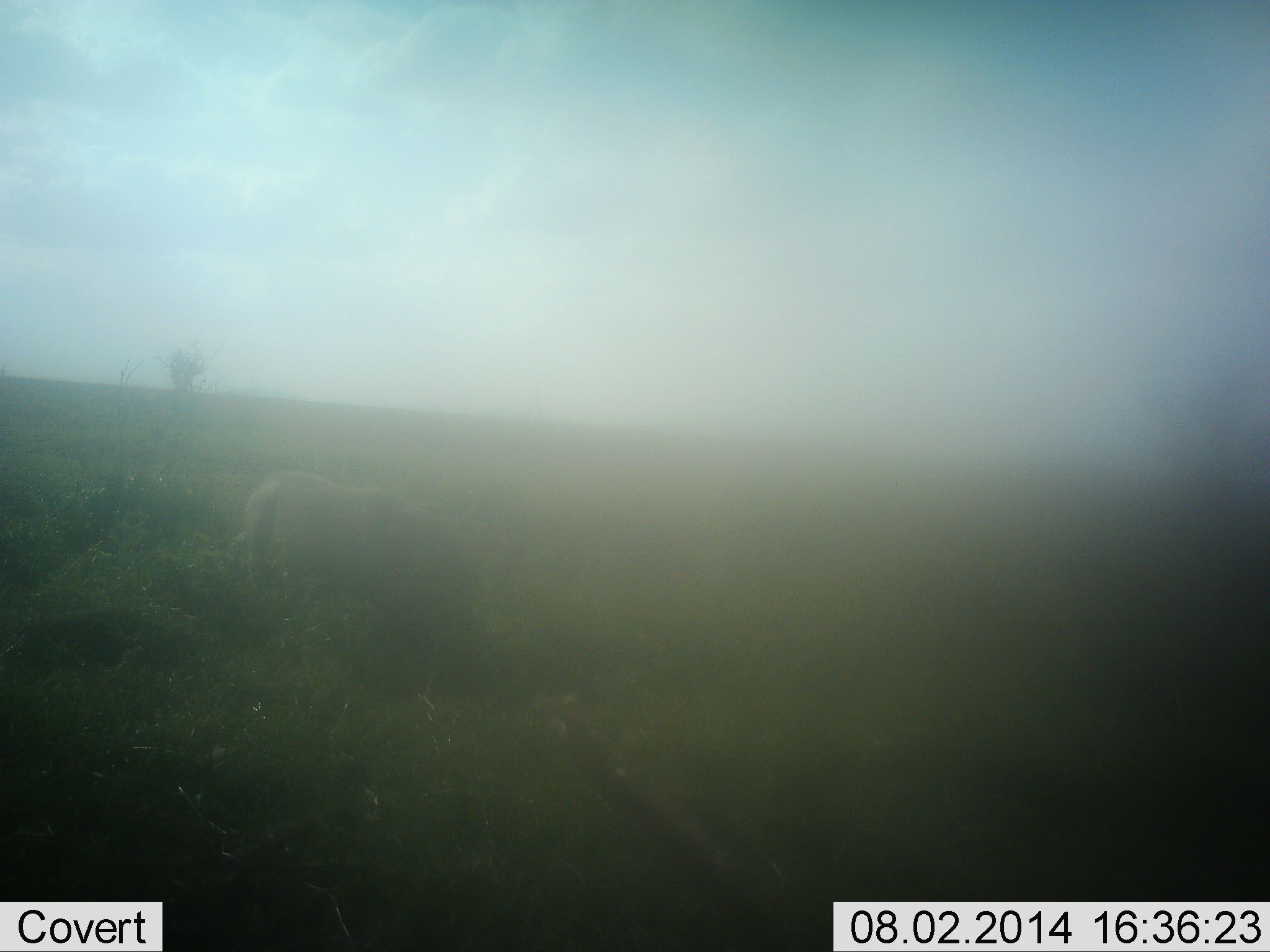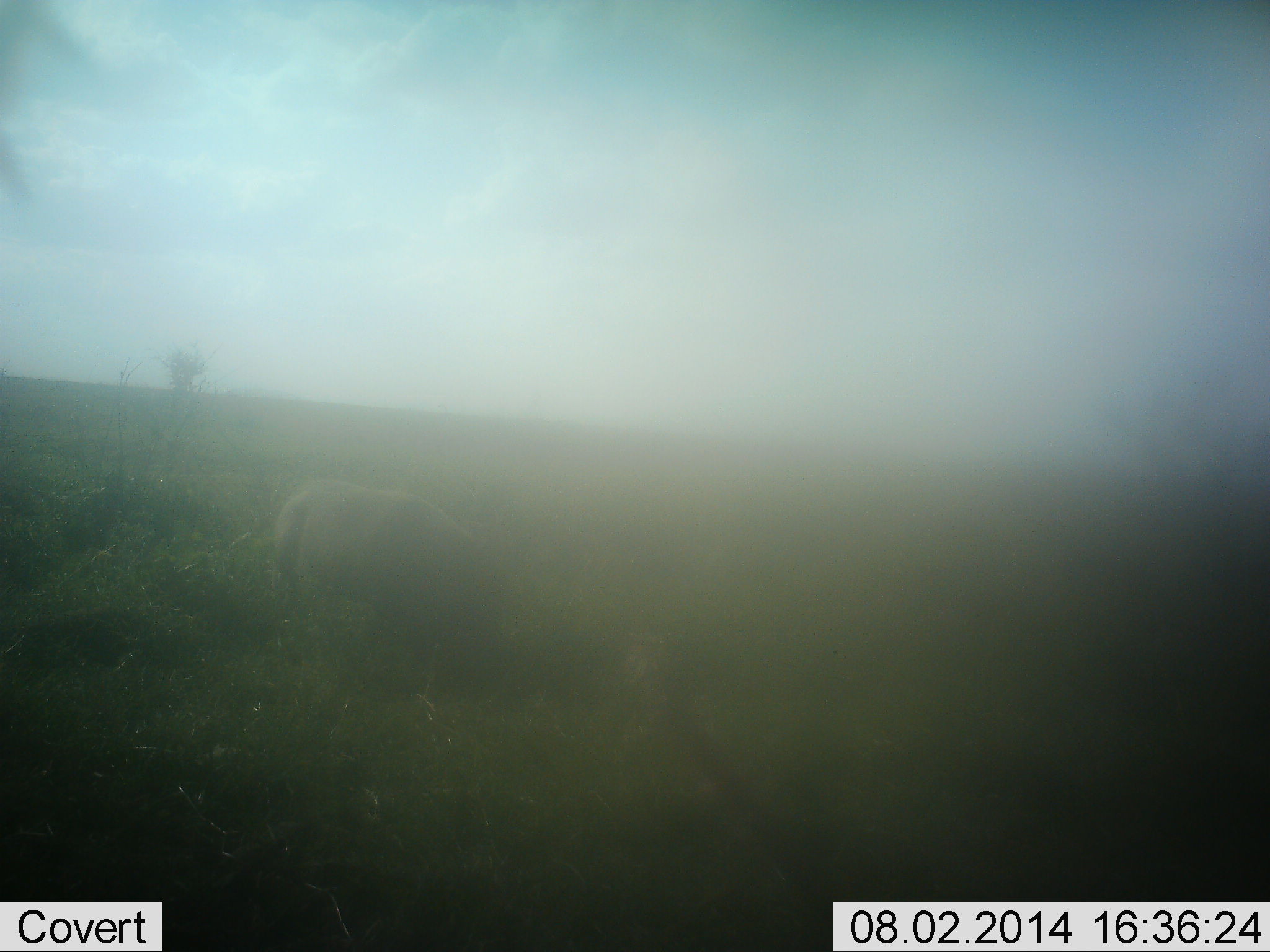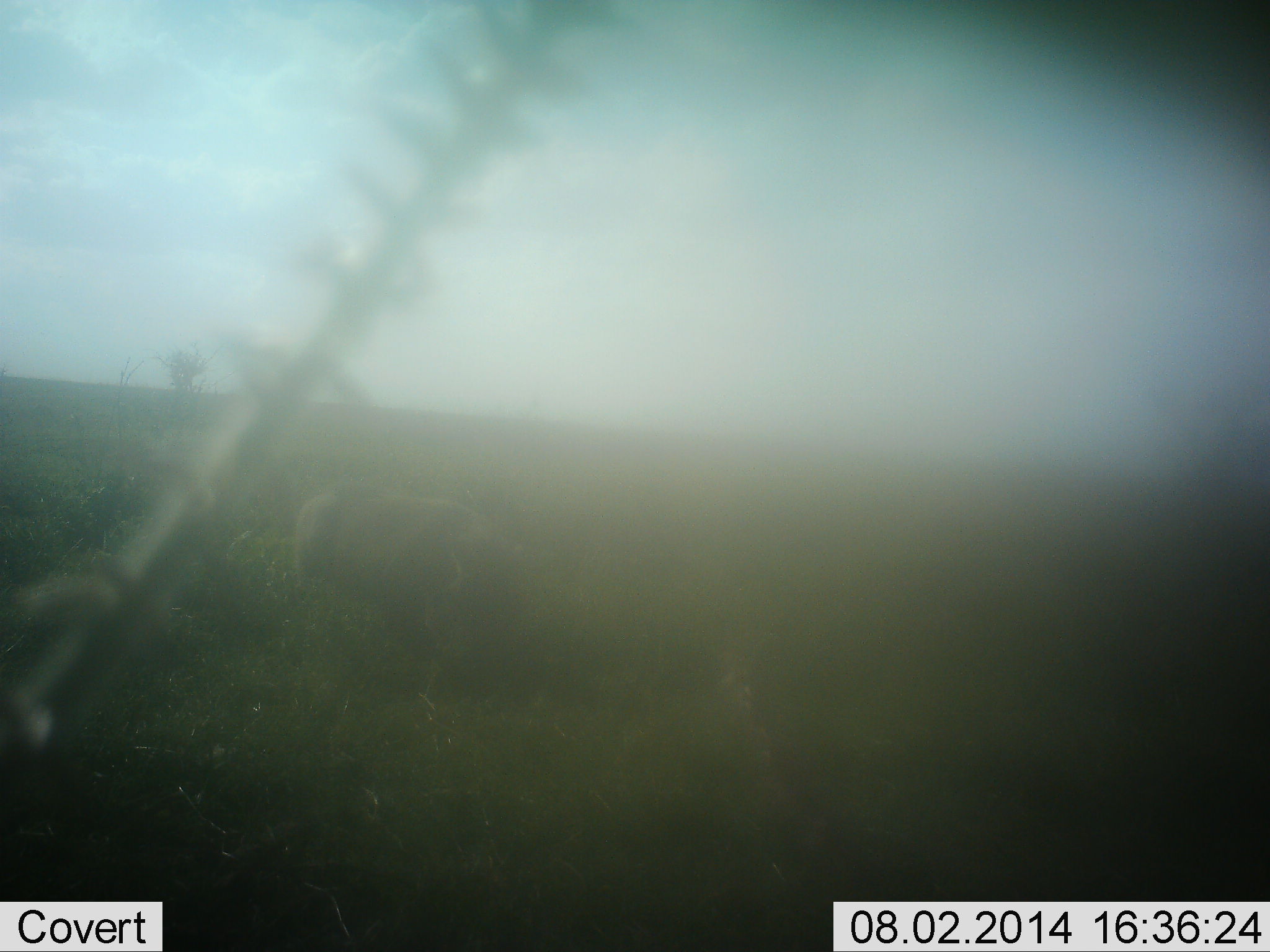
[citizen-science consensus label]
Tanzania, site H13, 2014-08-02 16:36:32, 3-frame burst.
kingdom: Animalia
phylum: Chordata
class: Mammalia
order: Artiodactyla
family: Suidae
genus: Phacochoerus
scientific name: Phacochoerus africanus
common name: warthog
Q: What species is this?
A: Warthog (Phacochoerus africanus).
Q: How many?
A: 1.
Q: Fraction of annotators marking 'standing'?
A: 10%.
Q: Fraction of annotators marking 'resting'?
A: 0%.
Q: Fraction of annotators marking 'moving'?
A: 50%.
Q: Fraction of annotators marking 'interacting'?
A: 0%.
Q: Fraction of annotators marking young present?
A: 0%.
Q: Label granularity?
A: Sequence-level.